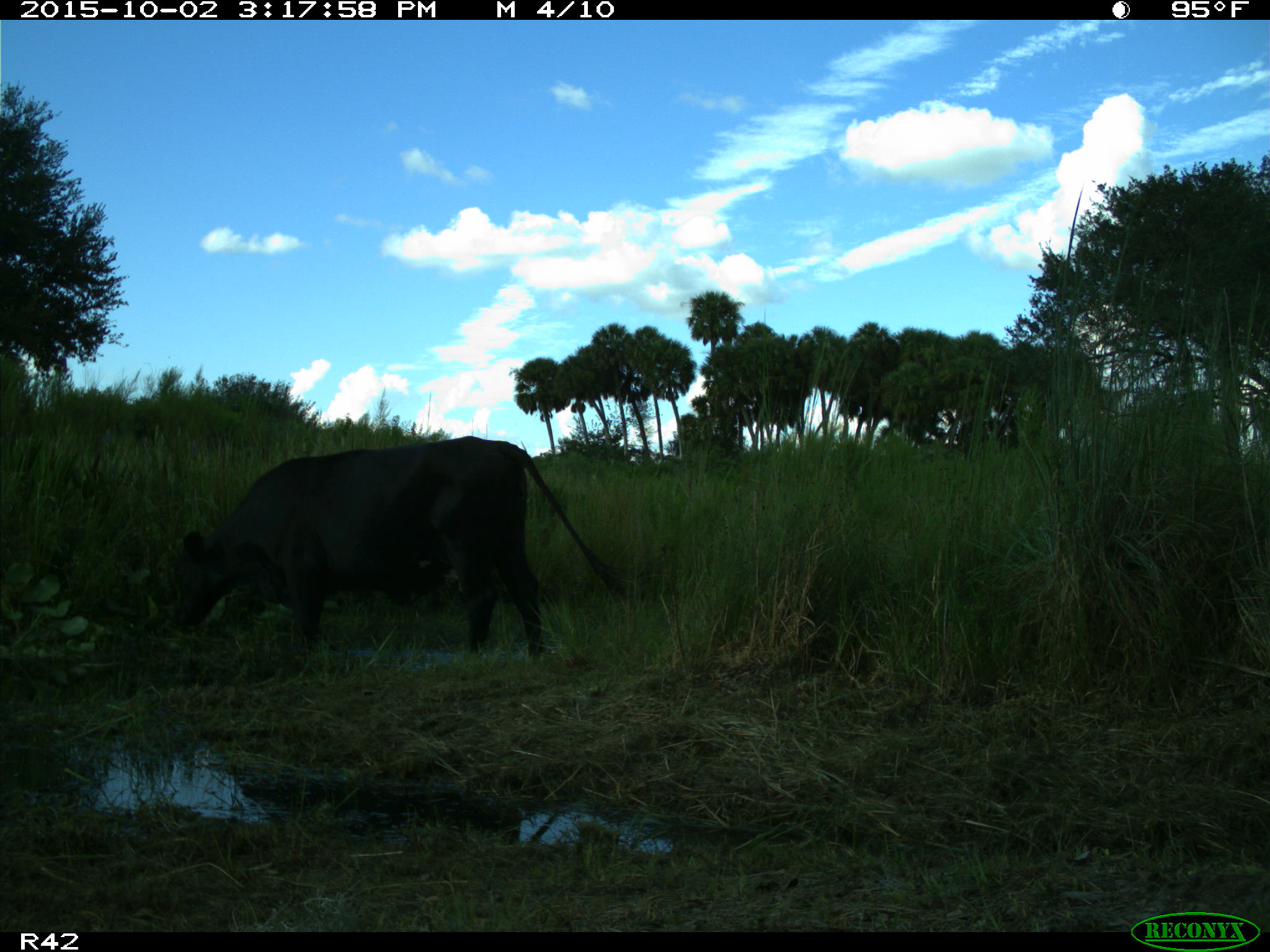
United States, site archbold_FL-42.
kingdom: Animalia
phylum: Chordata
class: Mammalia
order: Artiodactyla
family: Bovidae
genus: Bos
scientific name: Bos taurus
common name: domestic cow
Bos taurus (domestic cow).